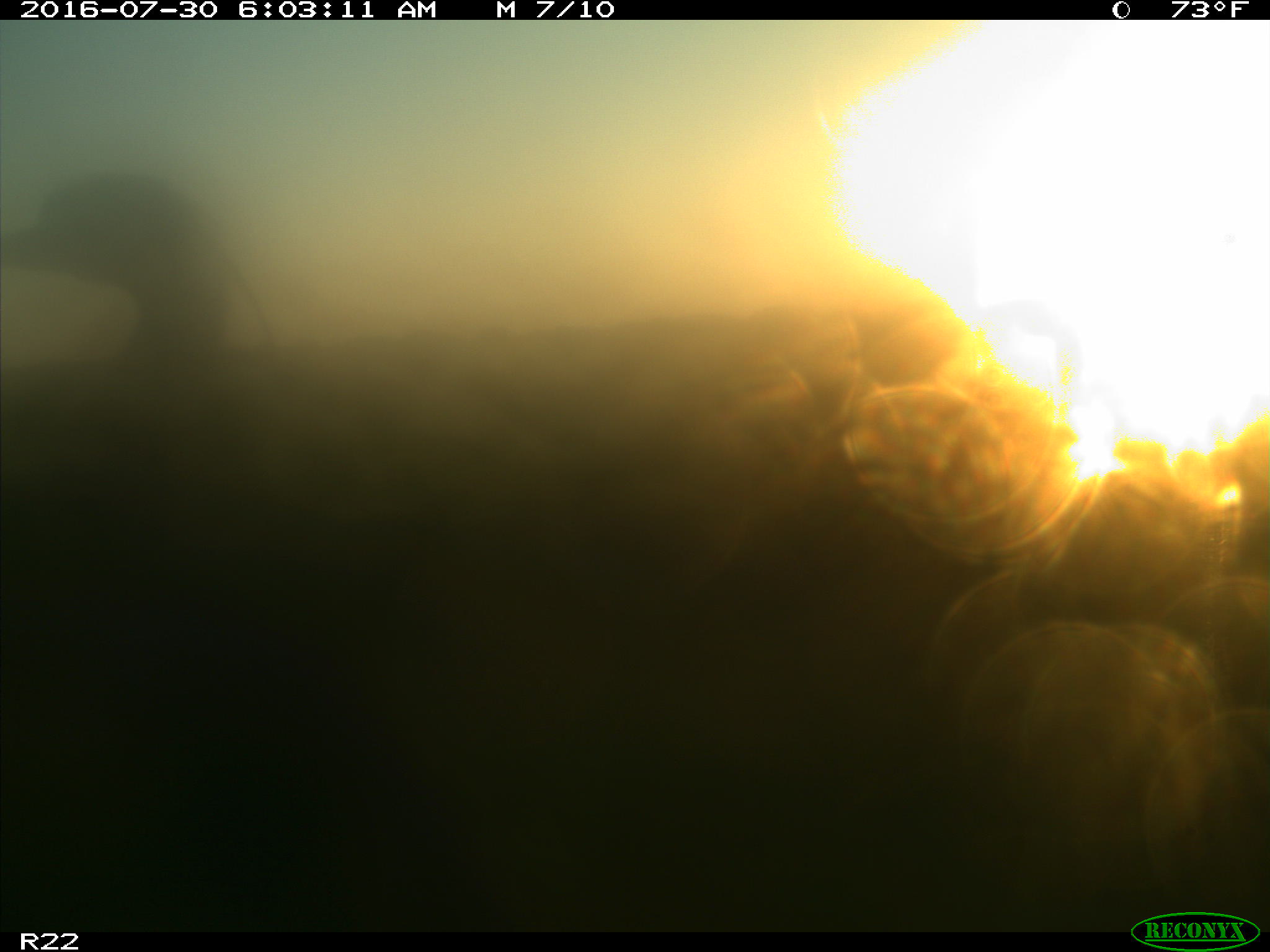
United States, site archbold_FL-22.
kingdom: Animalia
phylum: Chordata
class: Aves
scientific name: Aves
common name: birds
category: unidentified bird